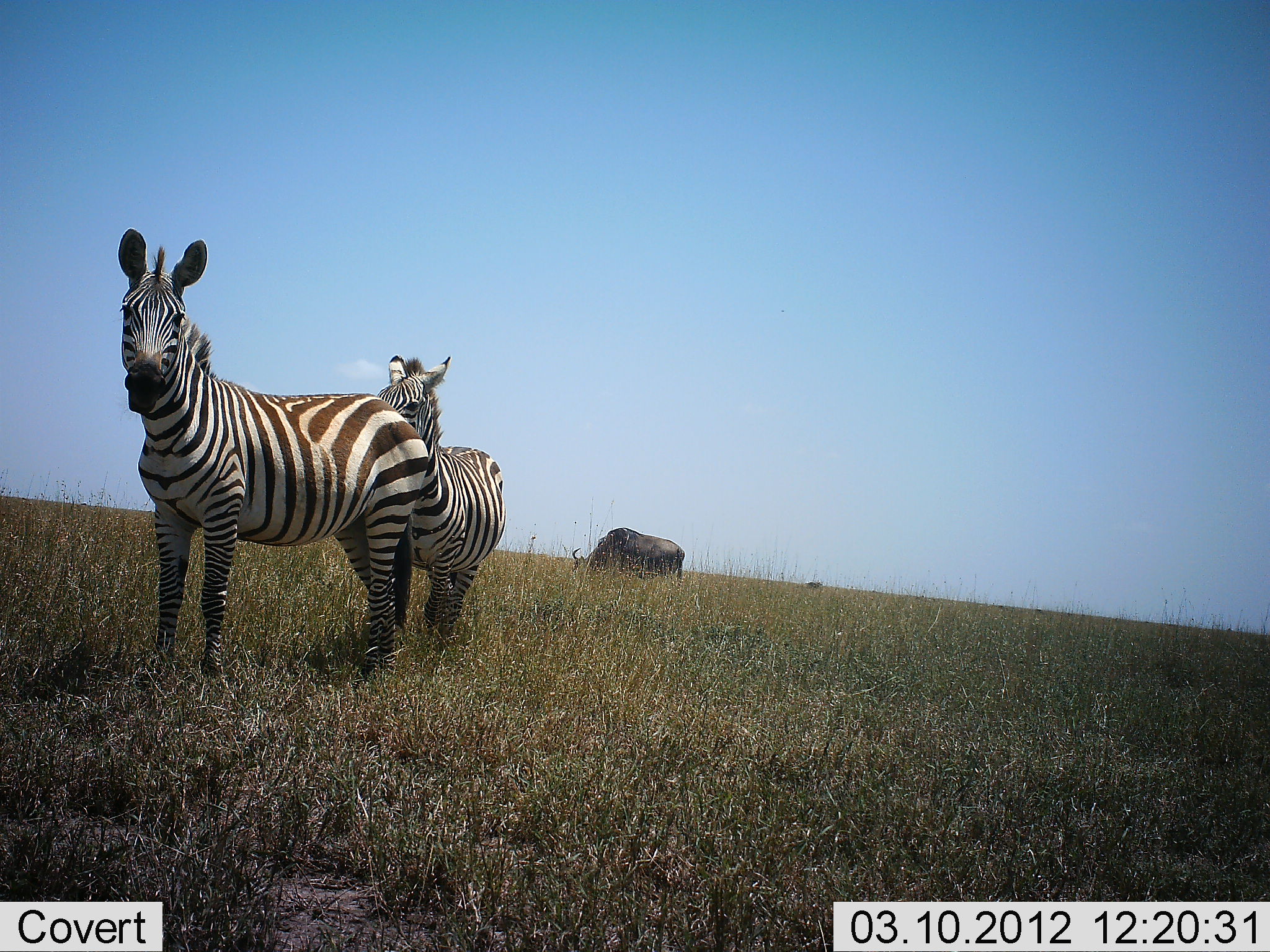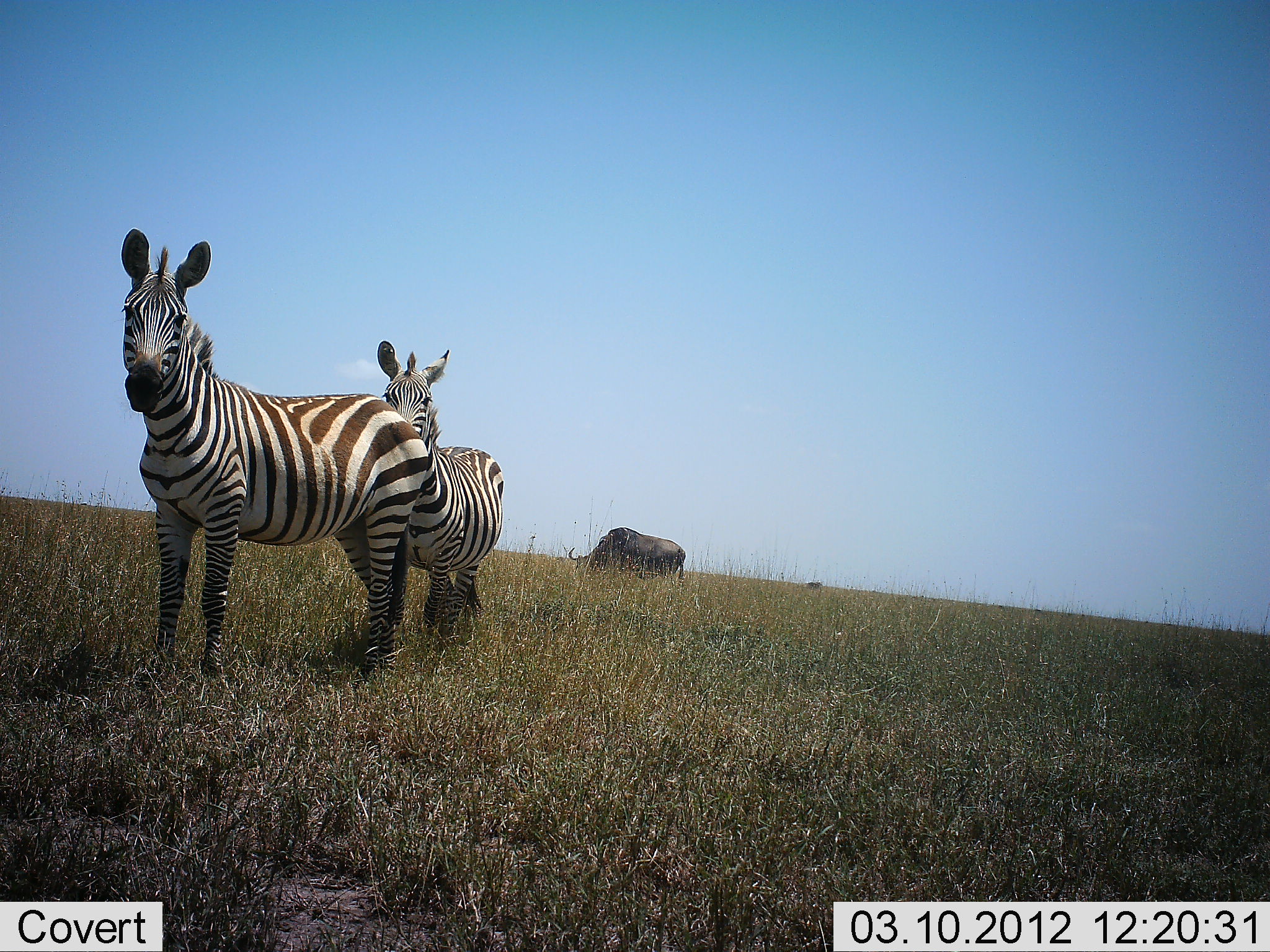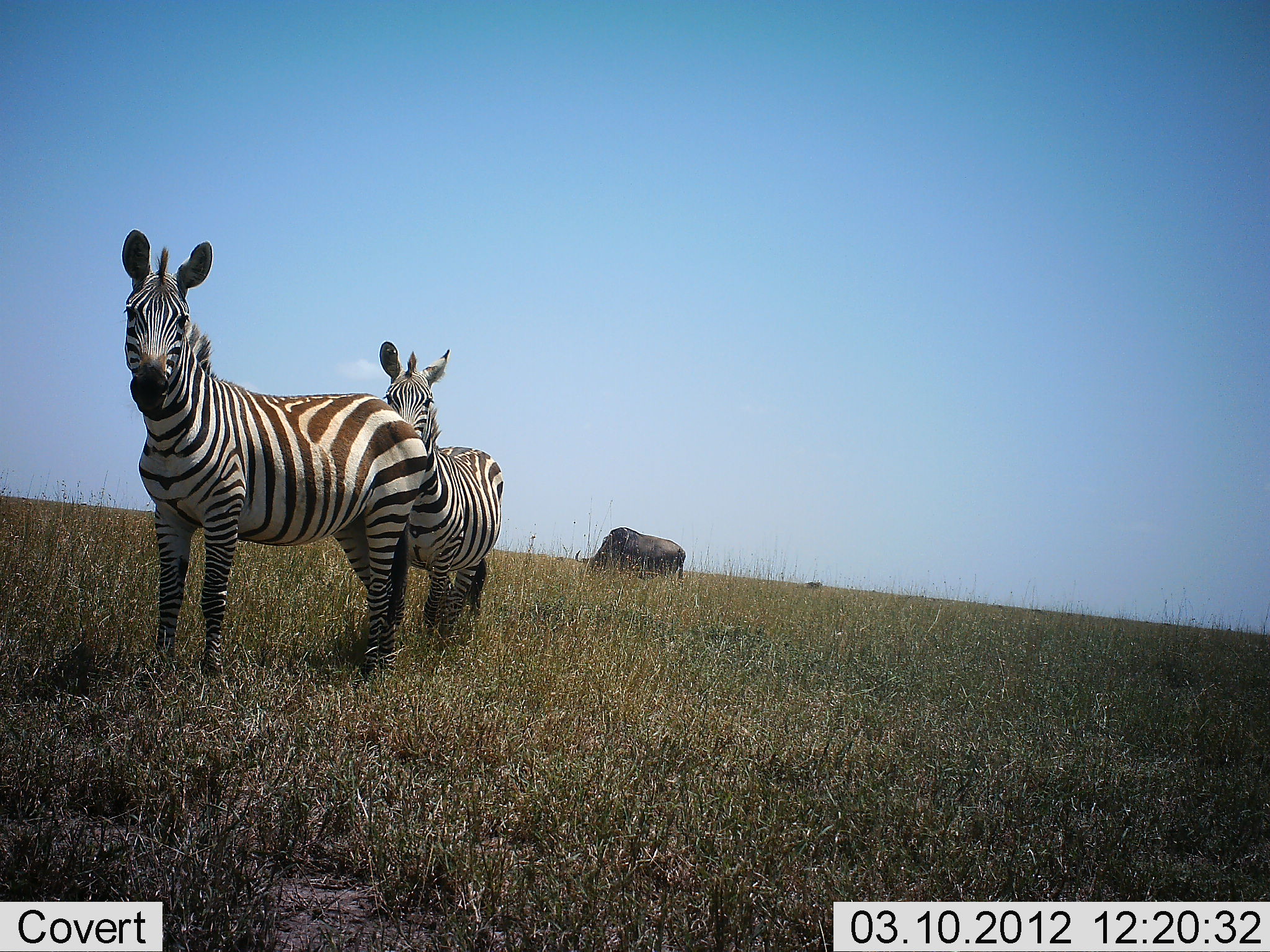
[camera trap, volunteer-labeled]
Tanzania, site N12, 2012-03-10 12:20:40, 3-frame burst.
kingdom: Animalia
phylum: Chordata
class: Mammalia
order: Artiodactyla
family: Bovidae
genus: Connochaetes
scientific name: Connochaetes taurinus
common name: blue wildebeest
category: wildebeest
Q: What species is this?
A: Wildebeest (blue wildebeest) (Connochaetes taurinus).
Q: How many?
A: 1.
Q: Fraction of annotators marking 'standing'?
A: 32%.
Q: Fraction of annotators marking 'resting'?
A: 0%.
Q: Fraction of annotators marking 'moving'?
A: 8%.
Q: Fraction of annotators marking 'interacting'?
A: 0%.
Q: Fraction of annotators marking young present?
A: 0%.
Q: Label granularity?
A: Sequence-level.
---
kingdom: Animalia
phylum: Chordata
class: Mammalia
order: Perissodactyla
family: Equidae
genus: Equus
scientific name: Equus quagga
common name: plains zebra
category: zebra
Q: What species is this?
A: Zebra (plains zebra) (Equus quagga).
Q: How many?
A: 2.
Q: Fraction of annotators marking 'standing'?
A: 94%.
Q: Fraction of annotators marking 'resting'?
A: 0%.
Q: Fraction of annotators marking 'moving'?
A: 3%.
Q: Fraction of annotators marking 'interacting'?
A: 13%.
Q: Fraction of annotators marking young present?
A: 0%.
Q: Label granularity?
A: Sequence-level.